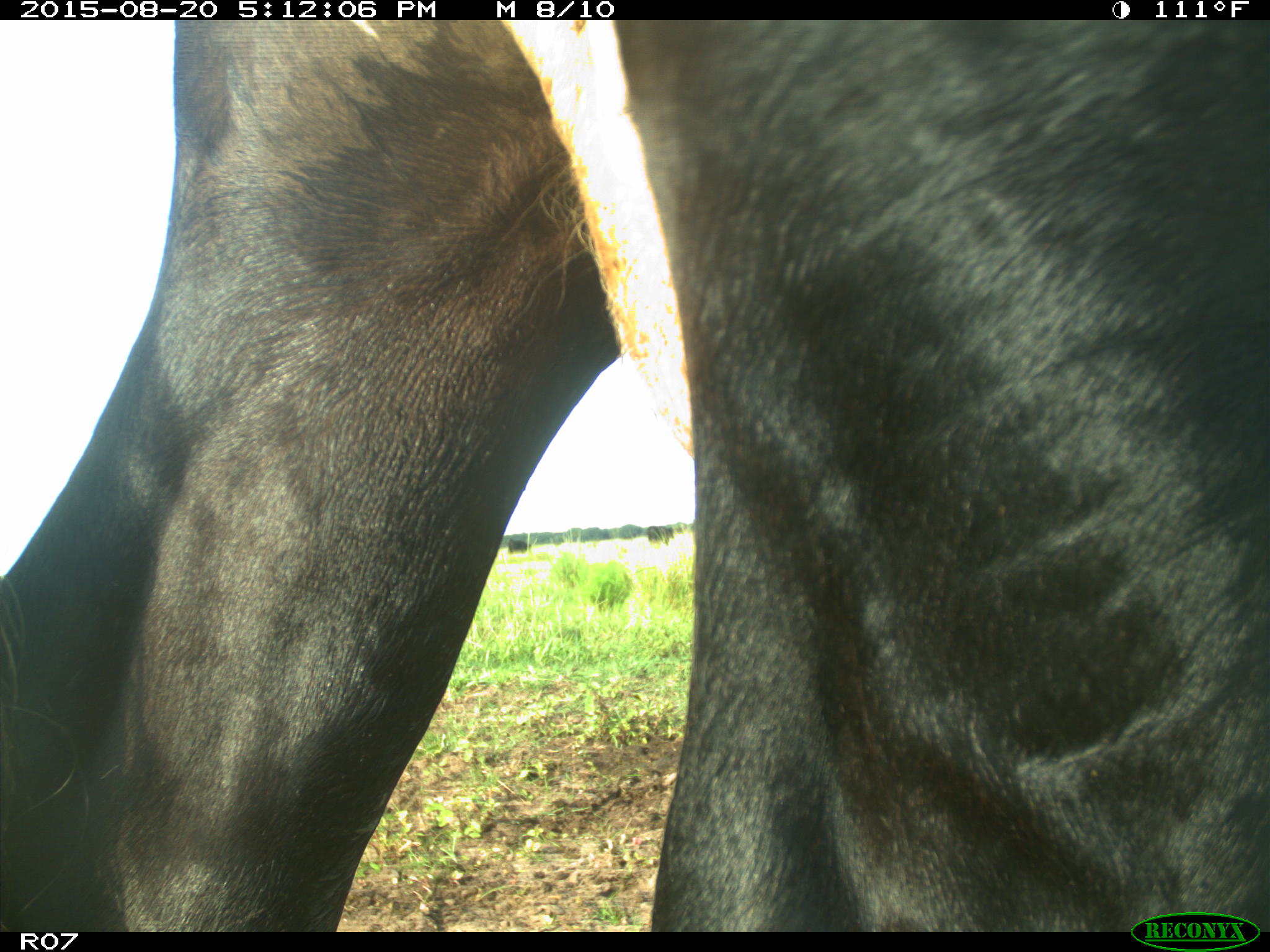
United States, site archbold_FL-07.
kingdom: Animalia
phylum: Chordata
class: Mammalia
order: Artiodactyla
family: Bovidae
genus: Bos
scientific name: Bos taurus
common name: domestic cow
Bos taurus (domestic cow).